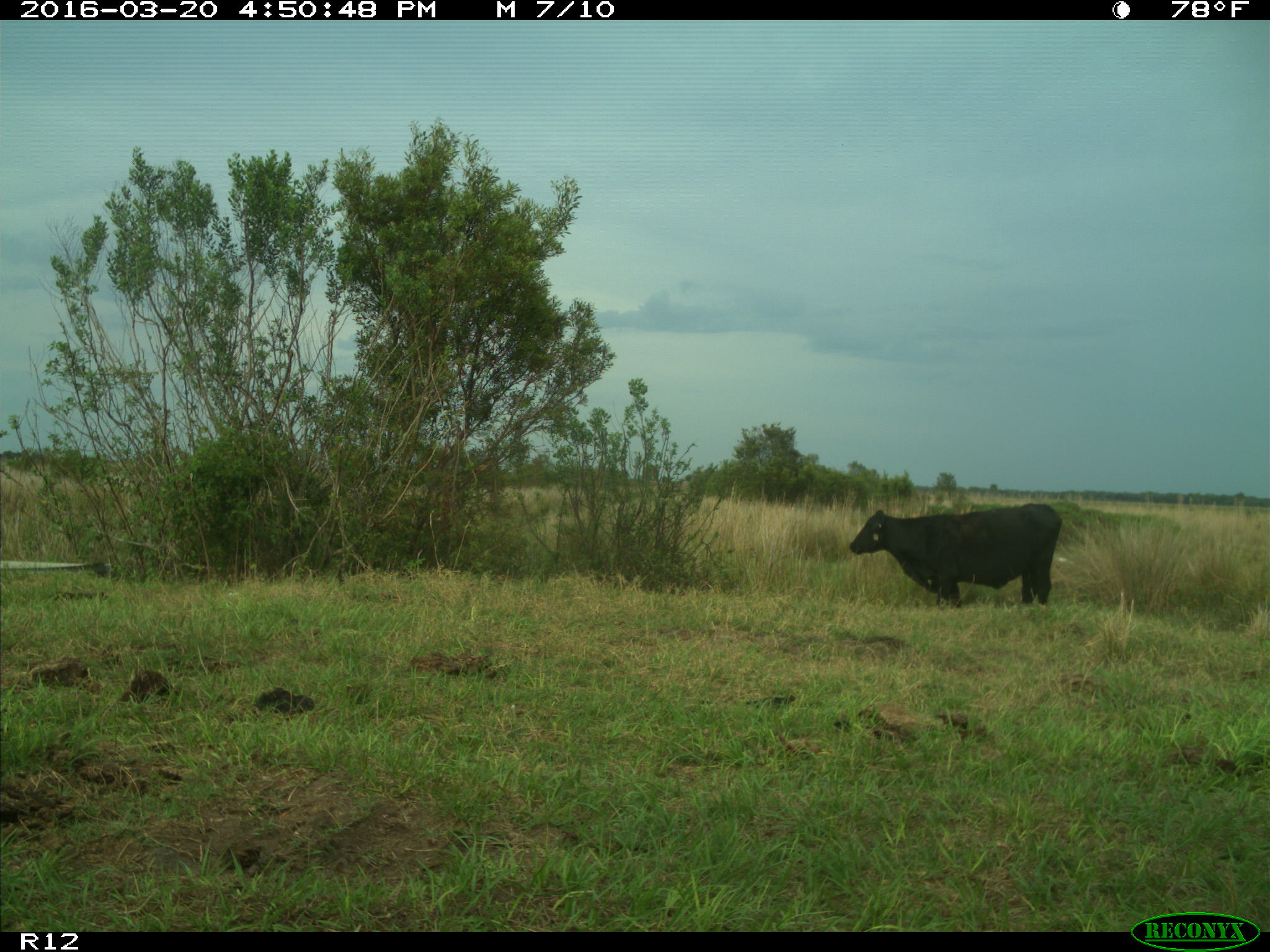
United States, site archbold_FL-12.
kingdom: Animalia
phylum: Chordata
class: Mammalia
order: Artiodactyla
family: Bovidae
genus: Bos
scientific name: Bos taurus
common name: domestic cow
Bos taurus (domestic cow).